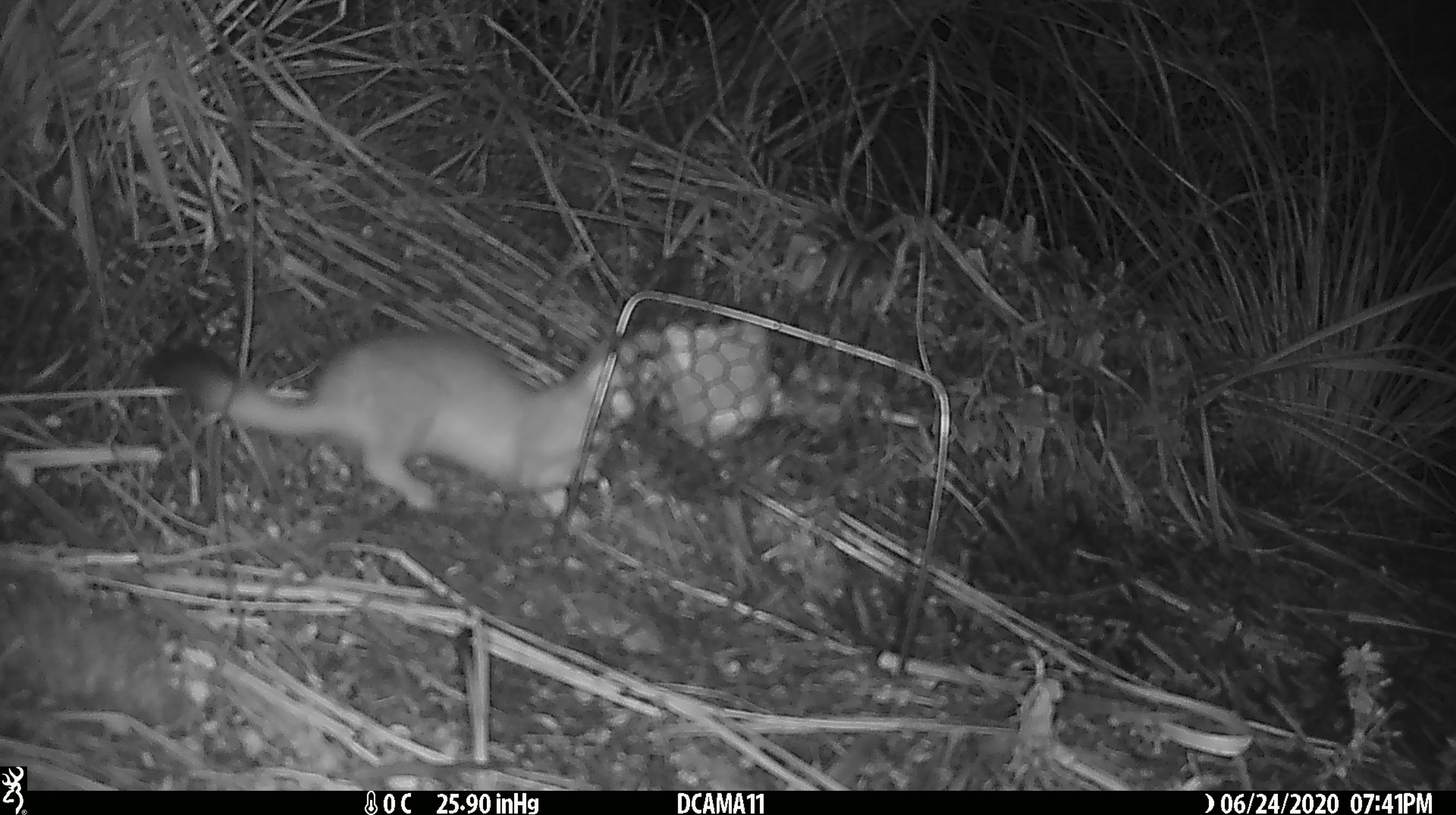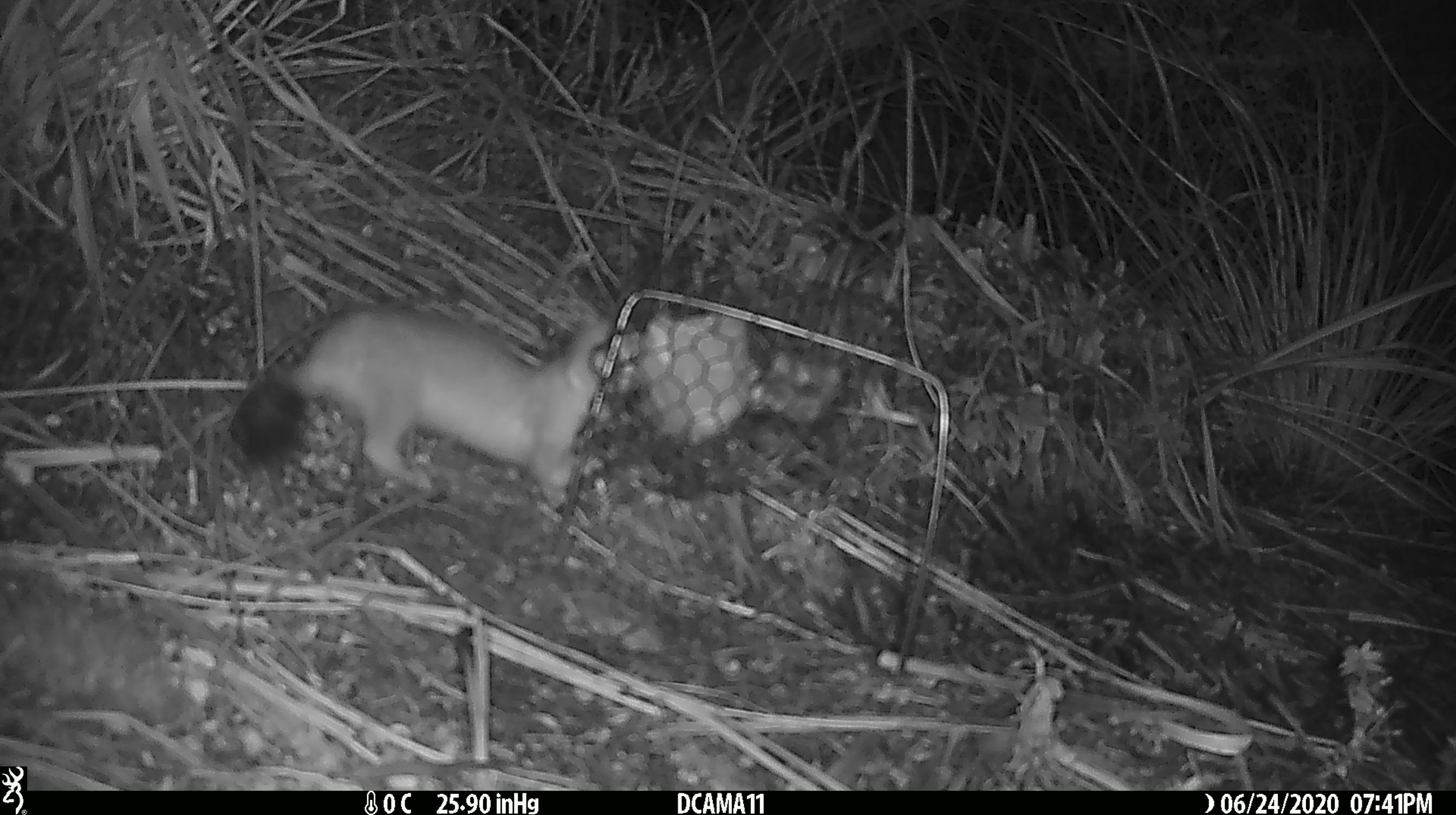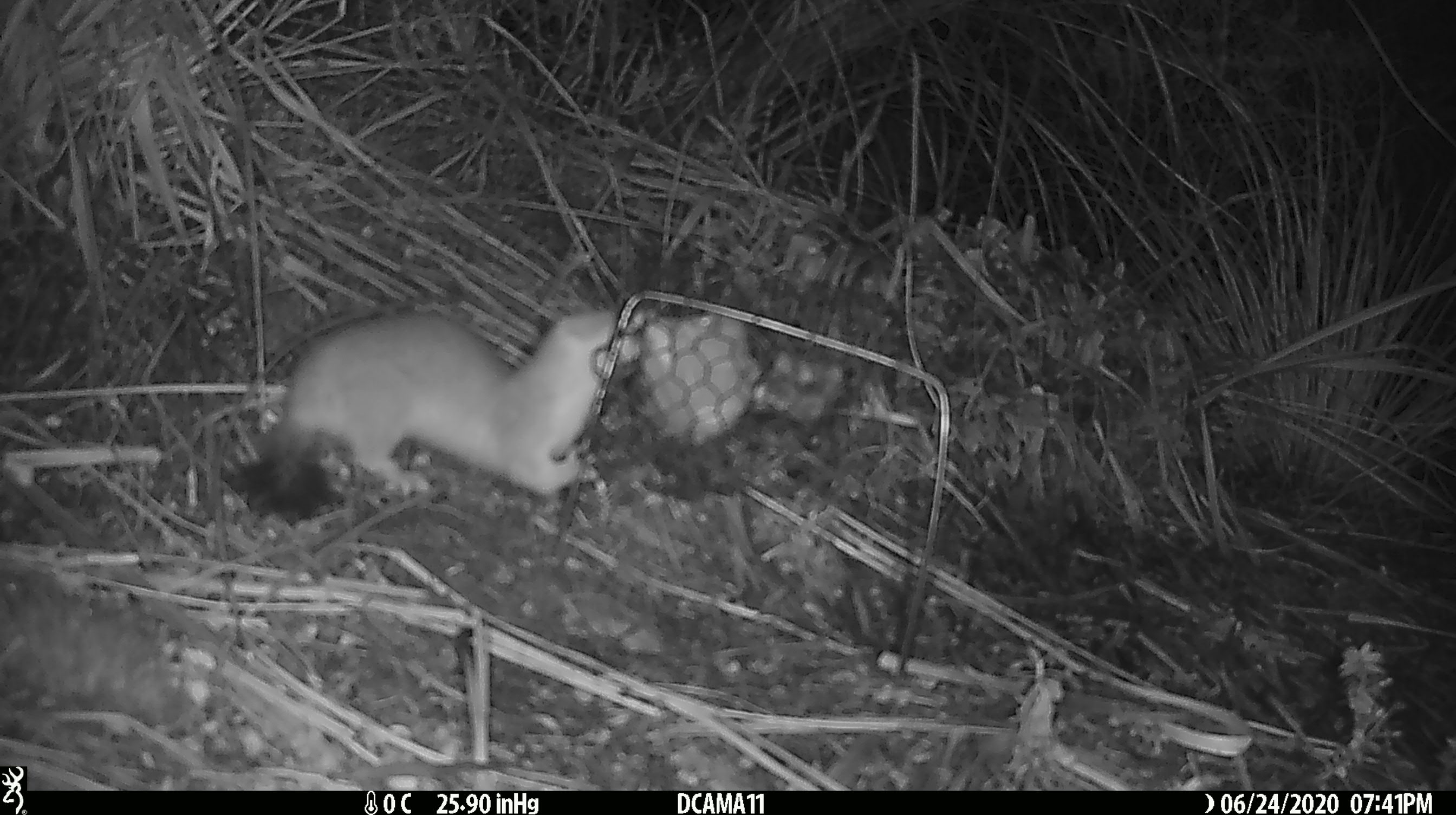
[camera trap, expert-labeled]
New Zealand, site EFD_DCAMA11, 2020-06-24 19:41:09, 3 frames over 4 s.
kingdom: Animalia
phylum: Chordata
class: Mammalia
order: Carnivora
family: Mustelidae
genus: Mustela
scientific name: Mustela erminea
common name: stoat